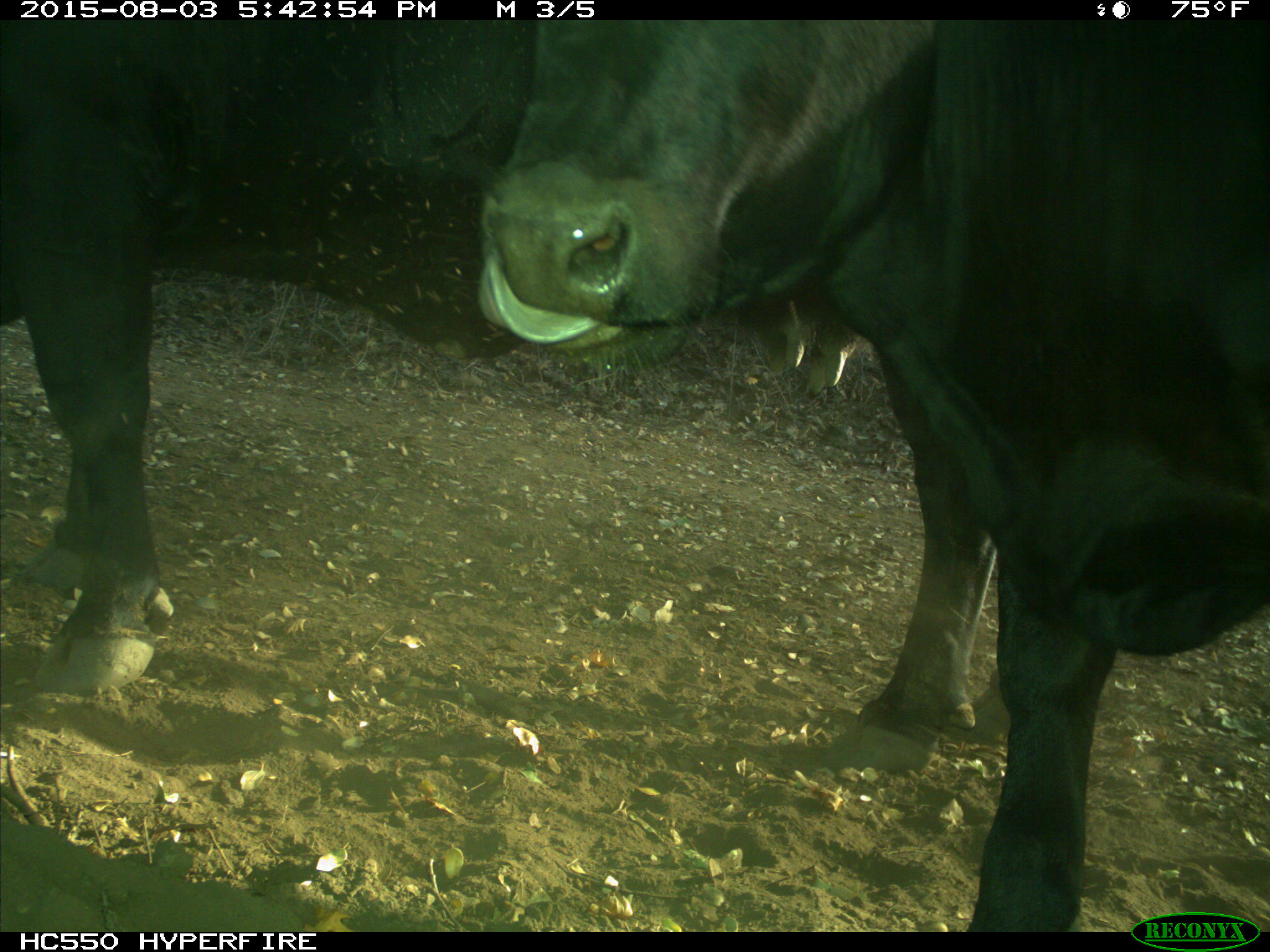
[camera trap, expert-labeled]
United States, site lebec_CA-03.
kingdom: Animalia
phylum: Chordata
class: Mammalia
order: Artiodactyla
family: Bovidae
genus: Bos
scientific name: Bos taurus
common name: domestic cow